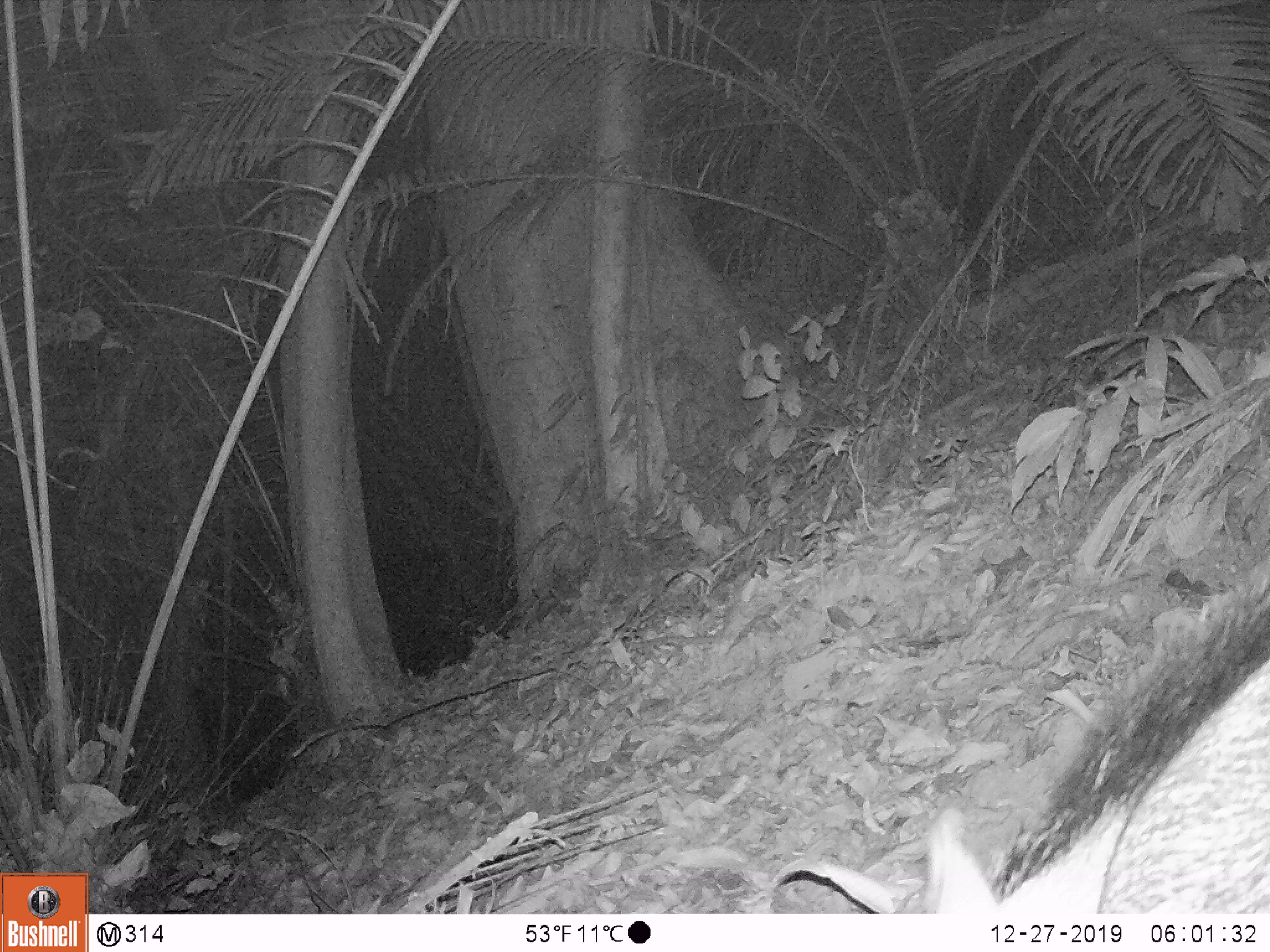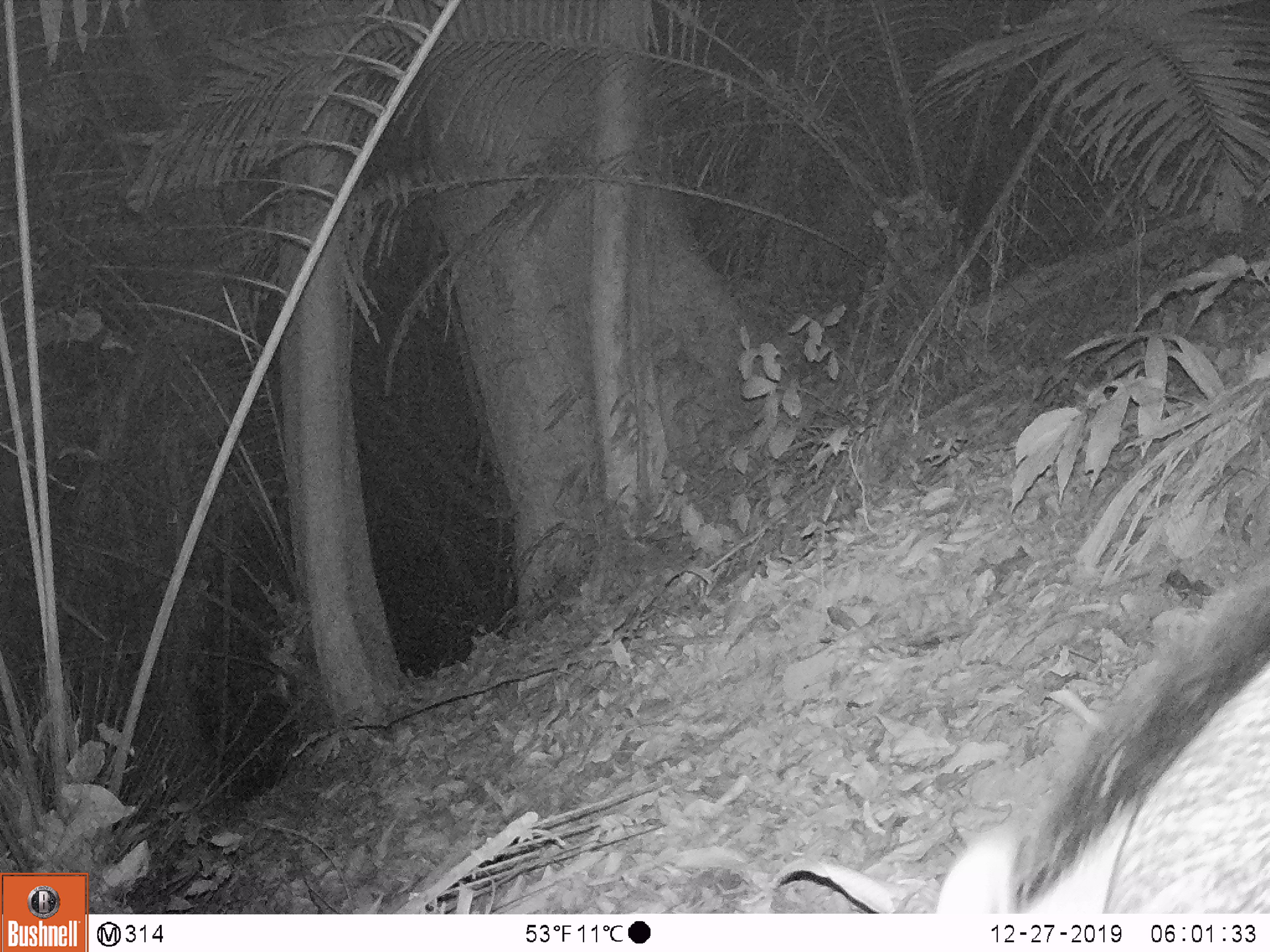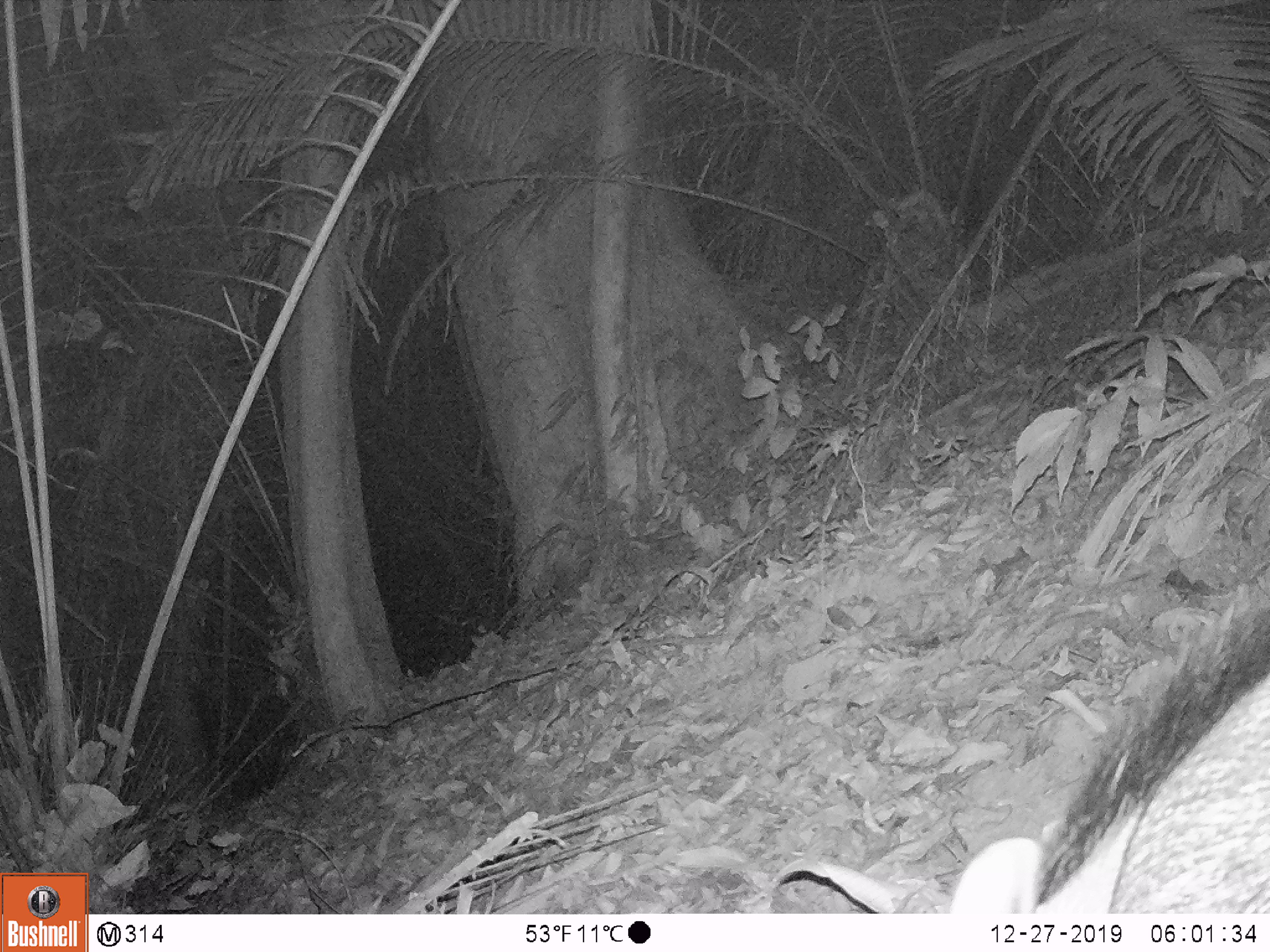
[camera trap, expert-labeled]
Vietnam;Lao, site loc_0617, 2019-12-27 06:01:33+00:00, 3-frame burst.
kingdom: Animalia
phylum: Chordata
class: Mammalia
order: Artiodactyla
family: Suidae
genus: Sus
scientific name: Sus scrofa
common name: eurasian wild pig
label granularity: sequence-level